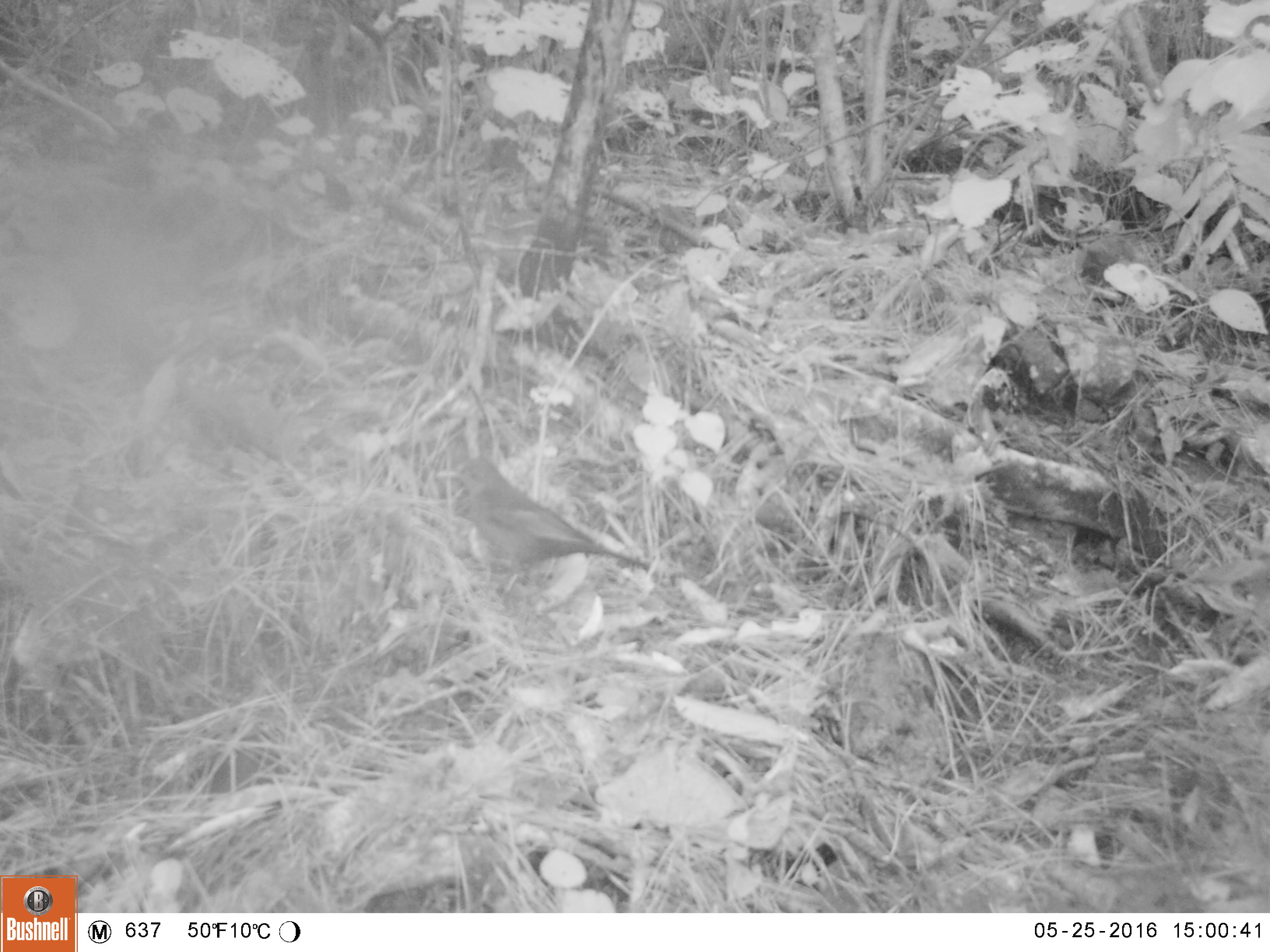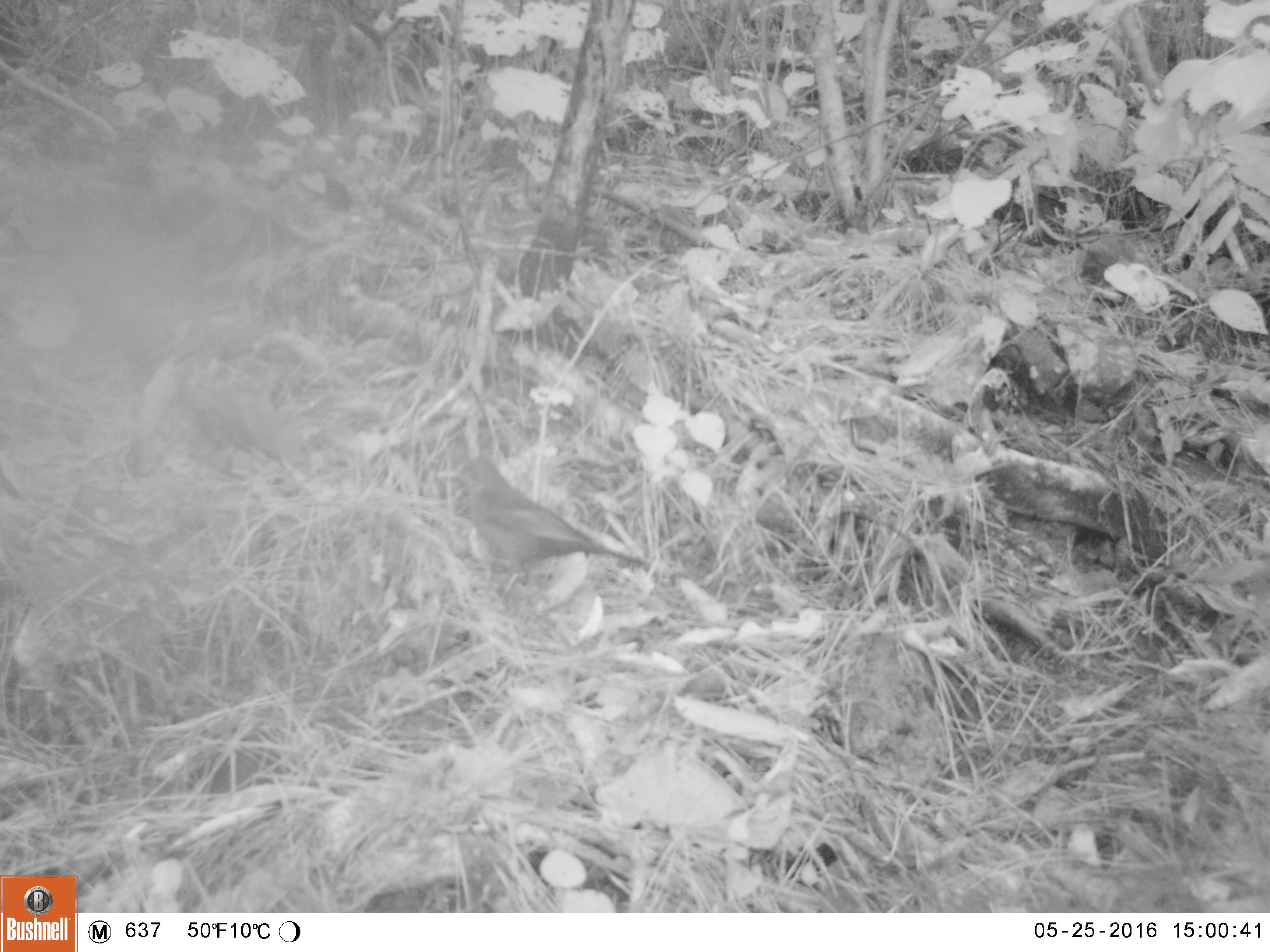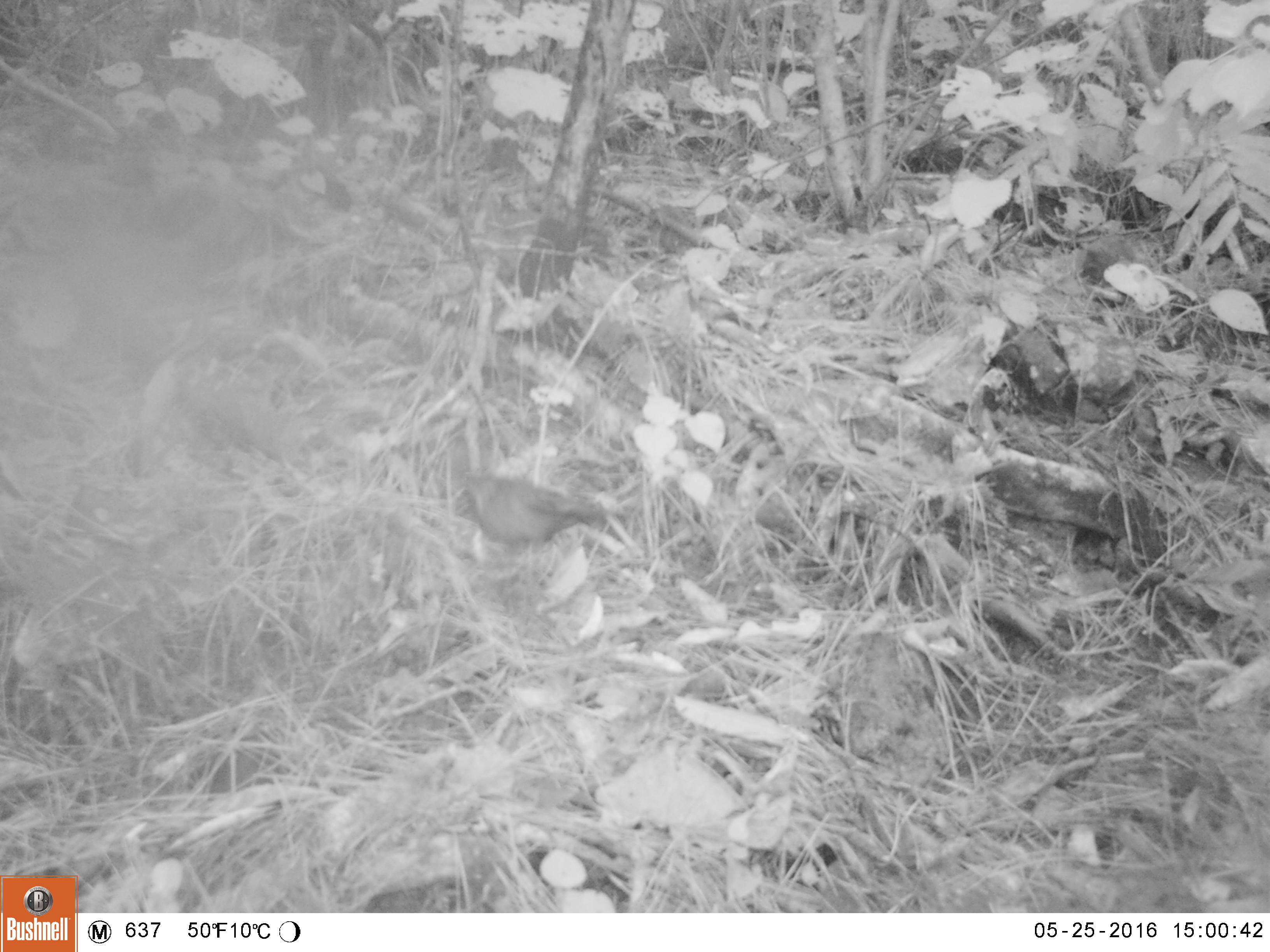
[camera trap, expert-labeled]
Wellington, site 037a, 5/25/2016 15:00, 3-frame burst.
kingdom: Animalia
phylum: Chordata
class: Aves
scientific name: Aves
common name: bird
Bird (Aves).